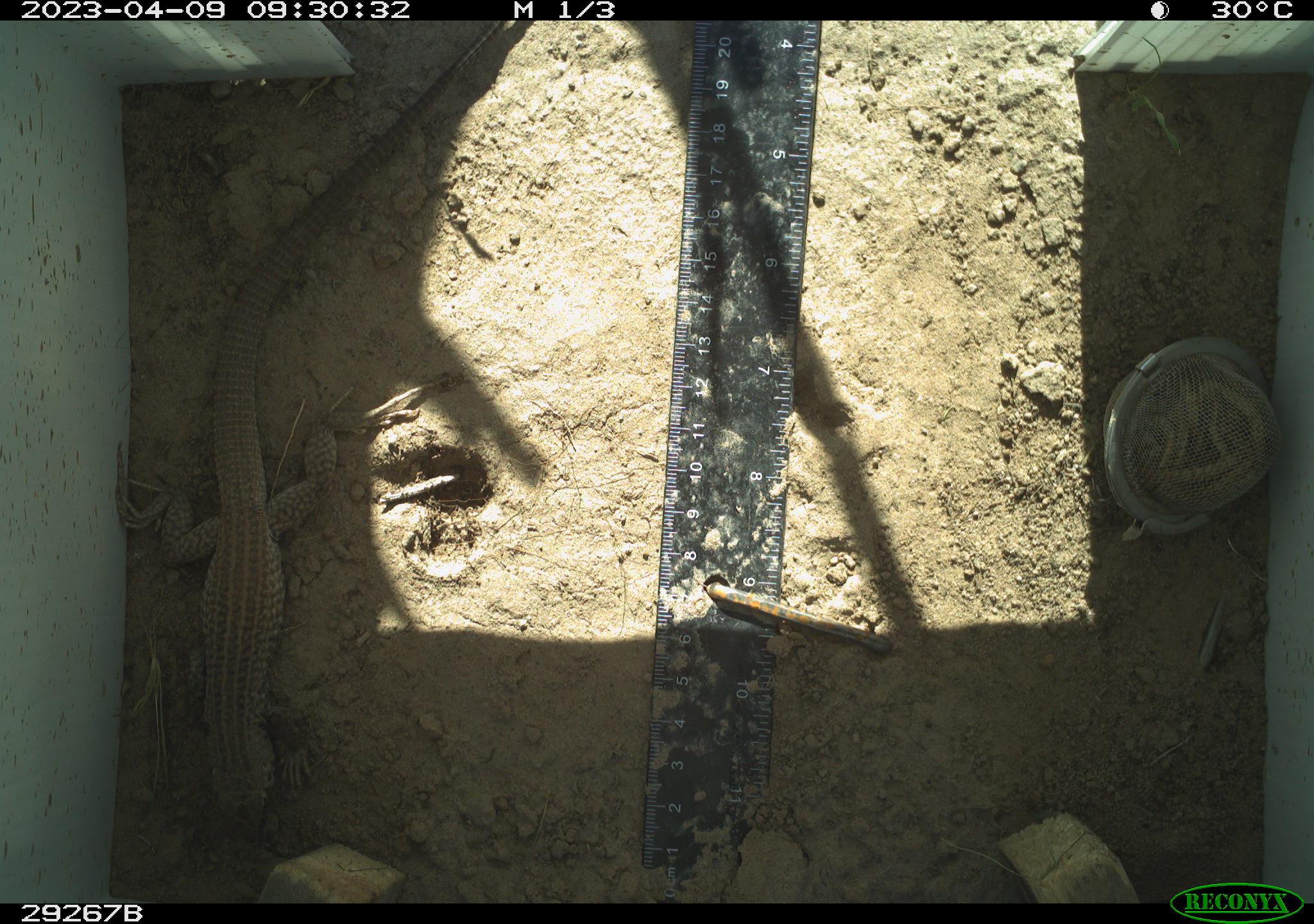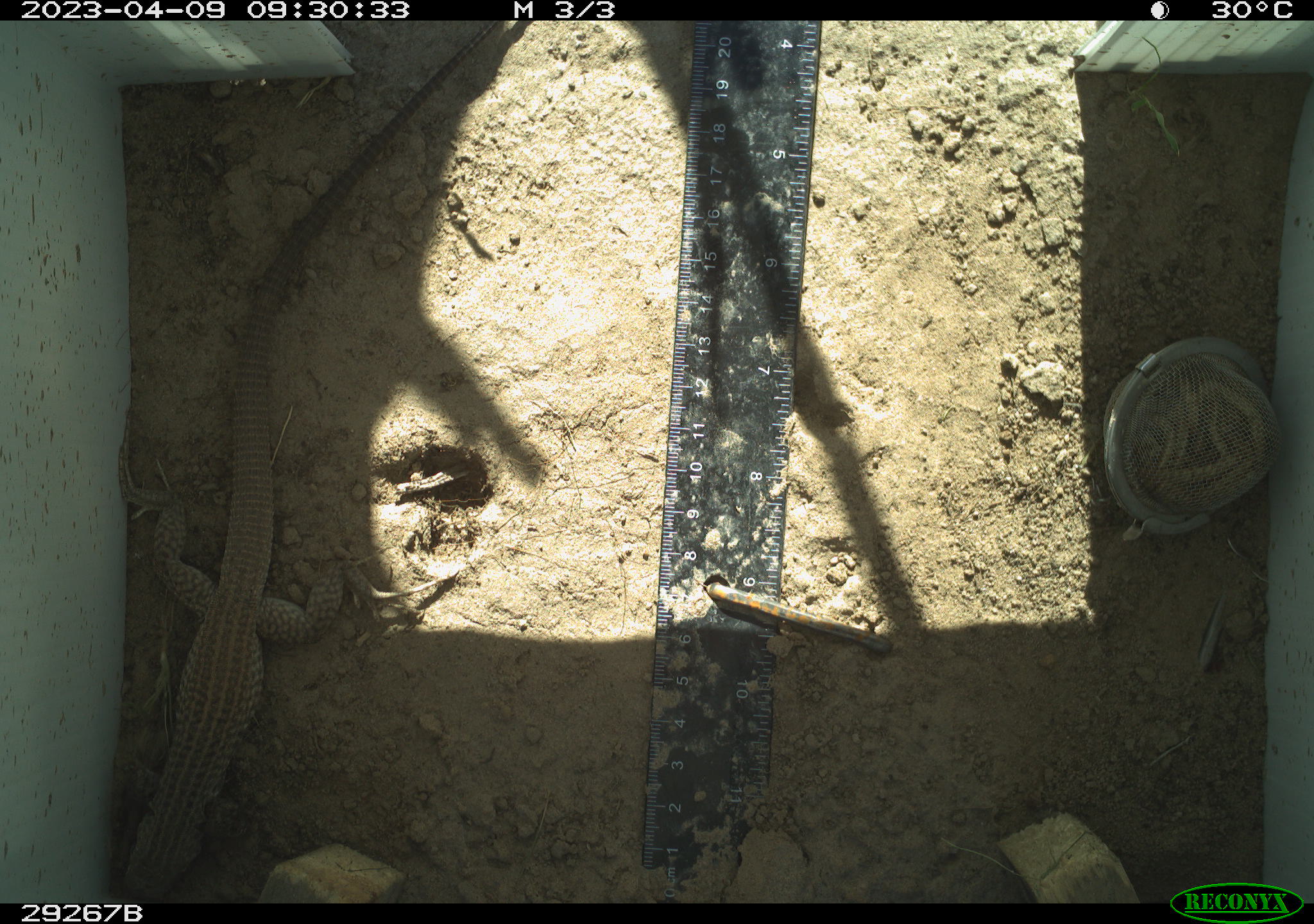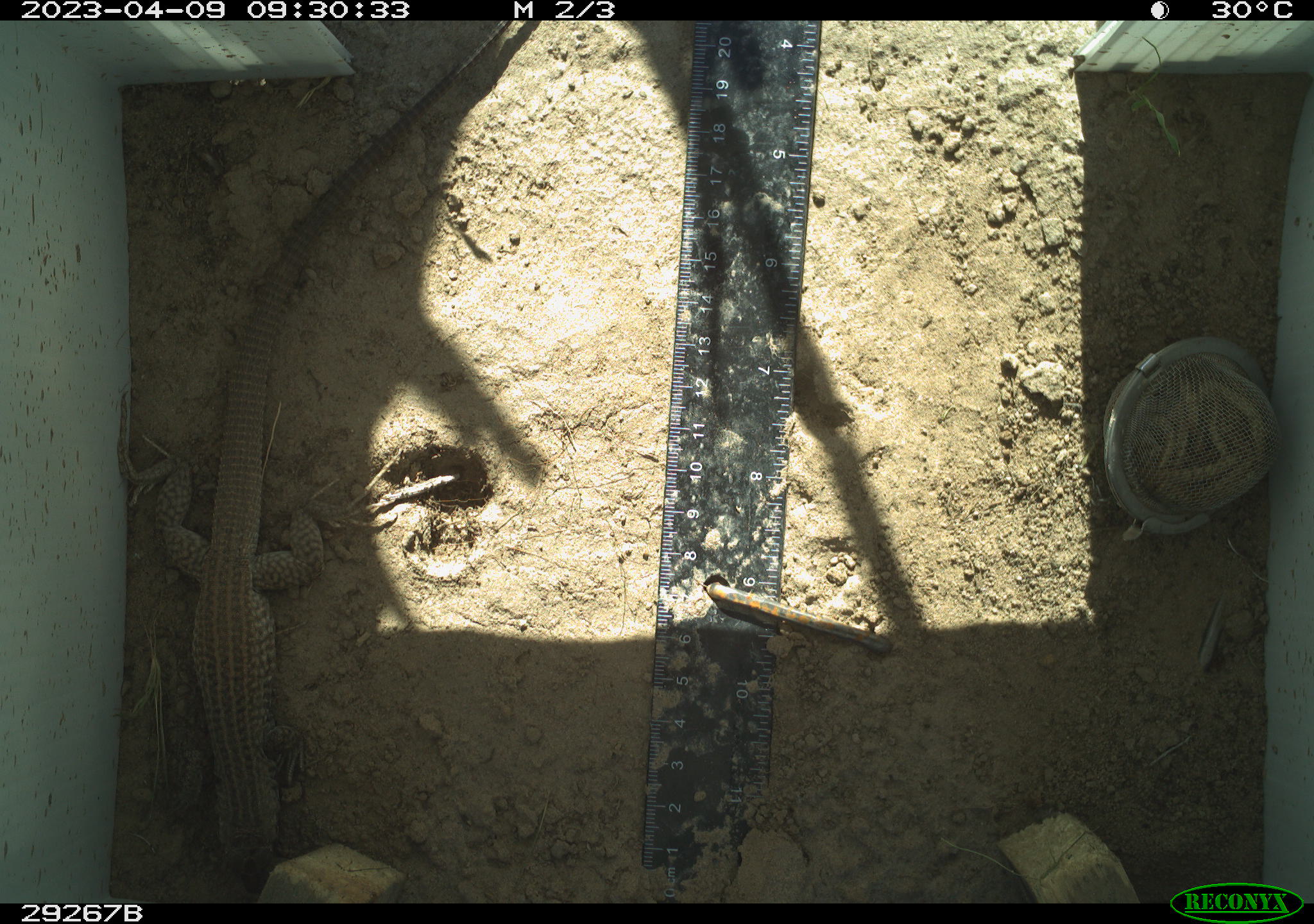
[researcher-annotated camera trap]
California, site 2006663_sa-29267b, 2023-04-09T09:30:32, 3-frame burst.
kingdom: Animalia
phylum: Chordata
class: Reptilia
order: Squamata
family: Teiidae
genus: Aspidoscelis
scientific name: Aspidoscelis tigris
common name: western whiptail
Western whiptail (Aspidoscelis tigris).